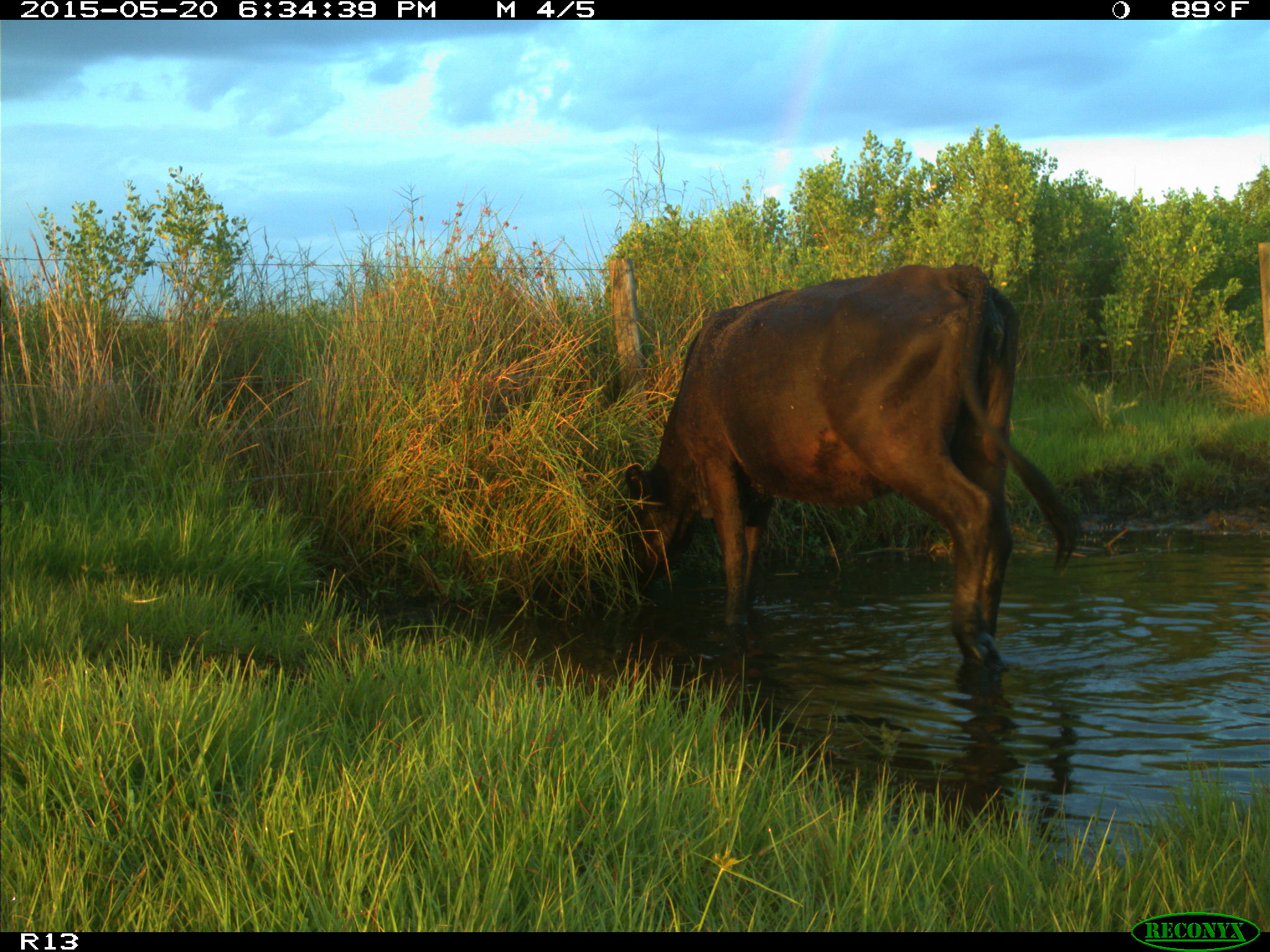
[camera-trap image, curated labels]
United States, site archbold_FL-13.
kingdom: Animalia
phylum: Chordata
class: Mammalia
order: Artiodactyla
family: Bovidae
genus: Bos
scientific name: Bos taurus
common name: domestic cow